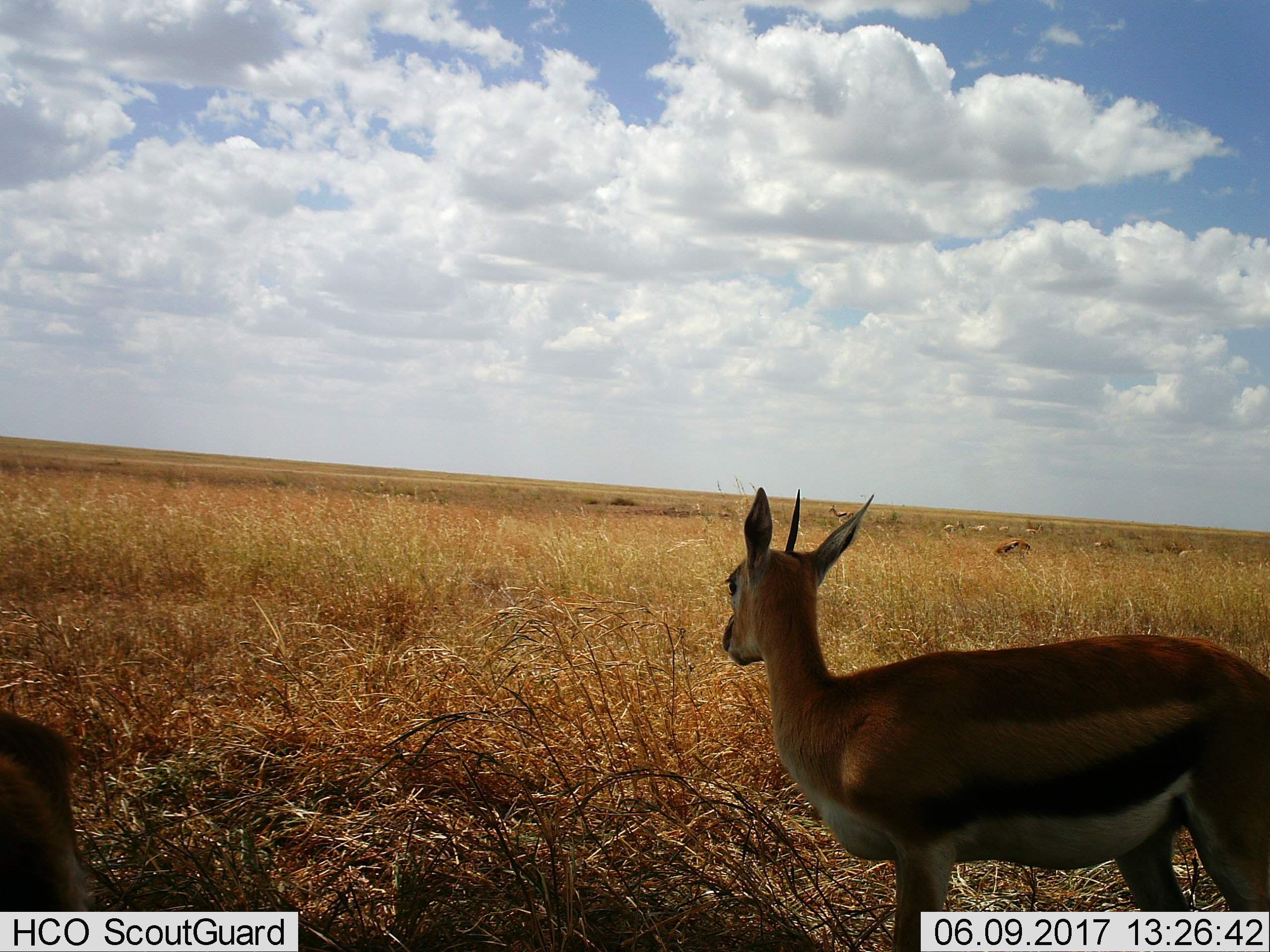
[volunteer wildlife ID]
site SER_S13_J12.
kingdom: Animalia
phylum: Chordata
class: Mammalia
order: Artiodactyla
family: Bovidae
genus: Eudorcas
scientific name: Eudorcas thomsonii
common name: thomson's gazelle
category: gazellethomsons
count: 5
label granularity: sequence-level